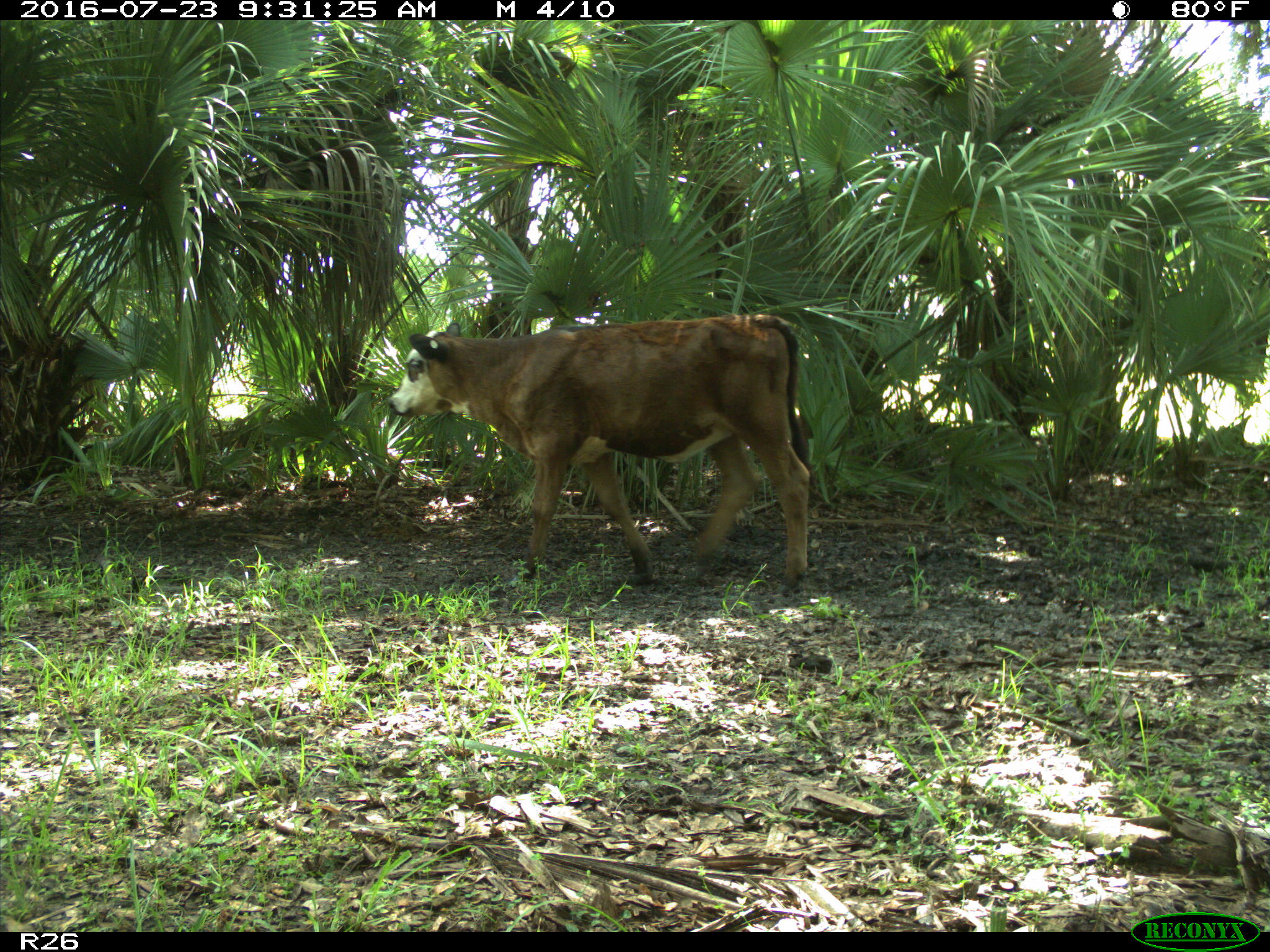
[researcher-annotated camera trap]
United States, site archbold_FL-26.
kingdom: Animalia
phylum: Chordata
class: Mammalia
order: Artiodactyla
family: Bovidae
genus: Bos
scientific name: Bos taurus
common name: domestic cow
Bos taurus (domestic cow).